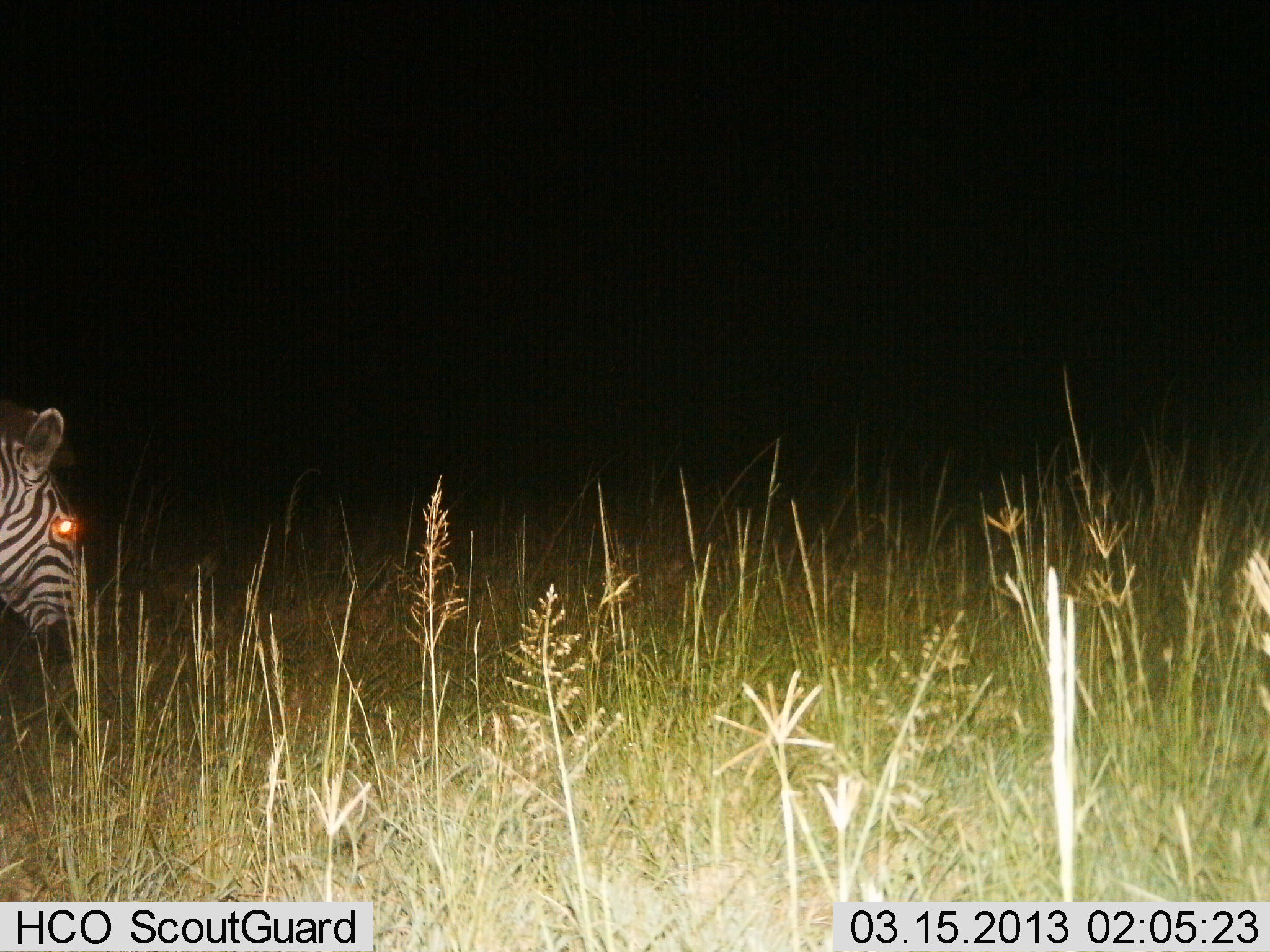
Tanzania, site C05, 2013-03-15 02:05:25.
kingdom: Animalia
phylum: Chordata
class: Mammalia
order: Perissodactyla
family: Equidae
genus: Equus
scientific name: Equus quagga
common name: plains zebra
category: zebra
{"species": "zebra (plains zebra) (Equus quagga)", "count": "1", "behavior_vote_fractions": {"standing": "55%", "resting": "0%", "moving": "27%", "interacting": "0%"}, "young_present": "0%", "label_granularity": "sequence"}